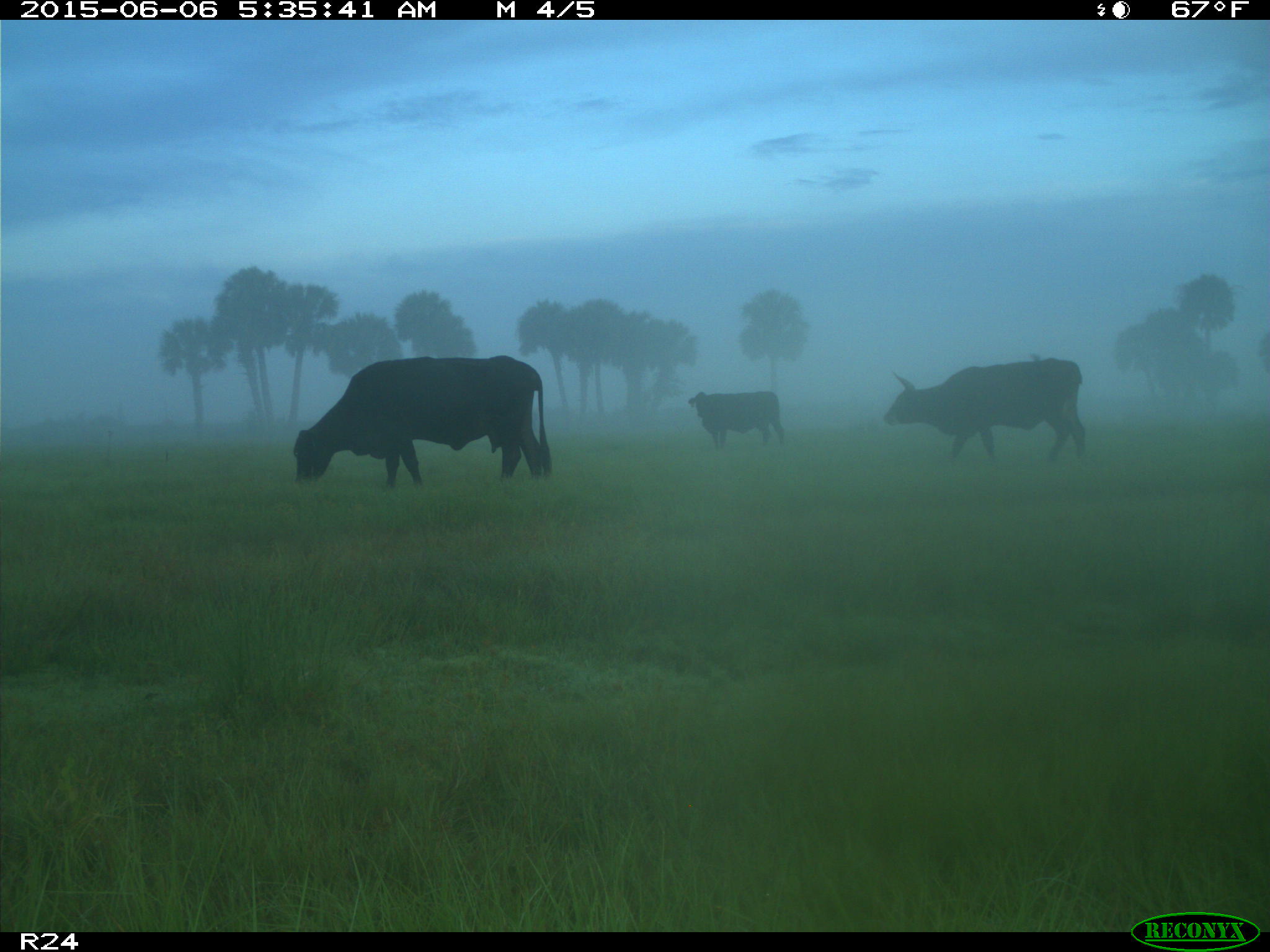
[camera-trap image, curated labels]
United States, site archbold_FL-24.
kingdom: Animalia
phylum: Chordata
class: Mammalia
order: Artiodactyla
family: Bovidae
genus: Bos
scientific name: Bos taurus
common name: domestic cow